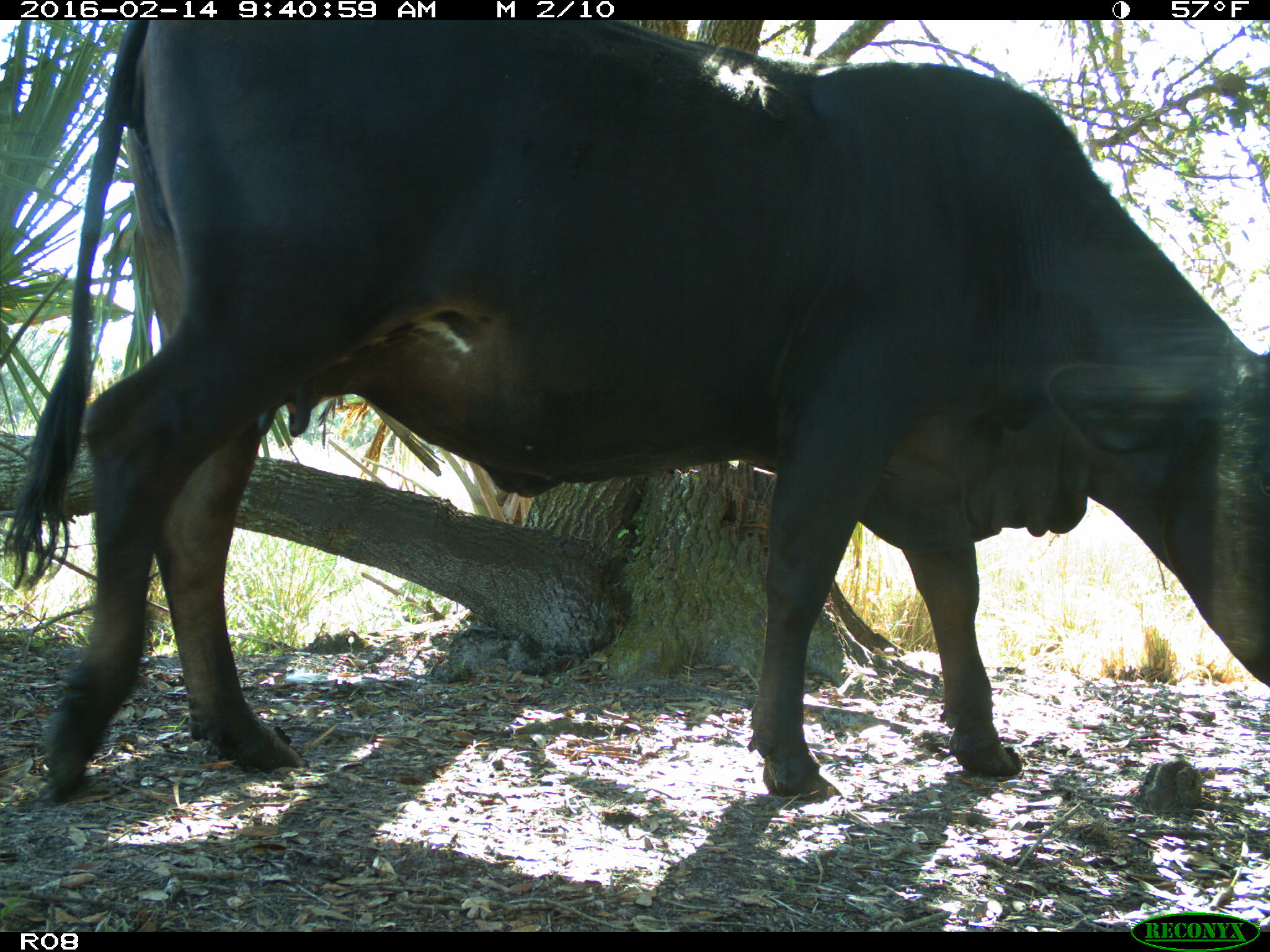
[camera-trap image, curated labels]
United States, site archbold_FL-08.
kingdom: Animalia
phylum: Chordata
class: Mammalia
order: Artiodactyla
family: Bovidae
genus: Bos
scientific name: Bos taurus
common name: domestic cow